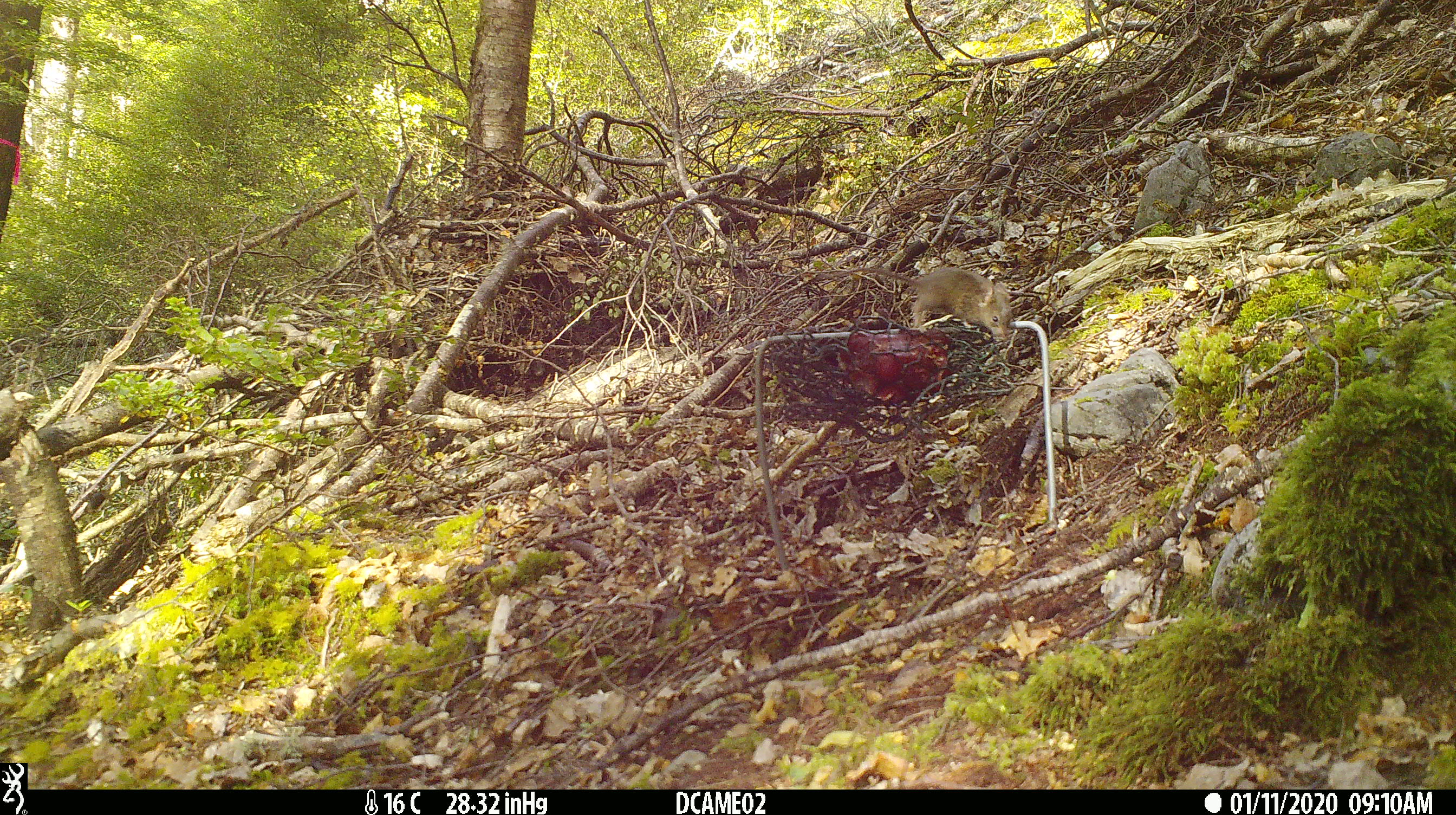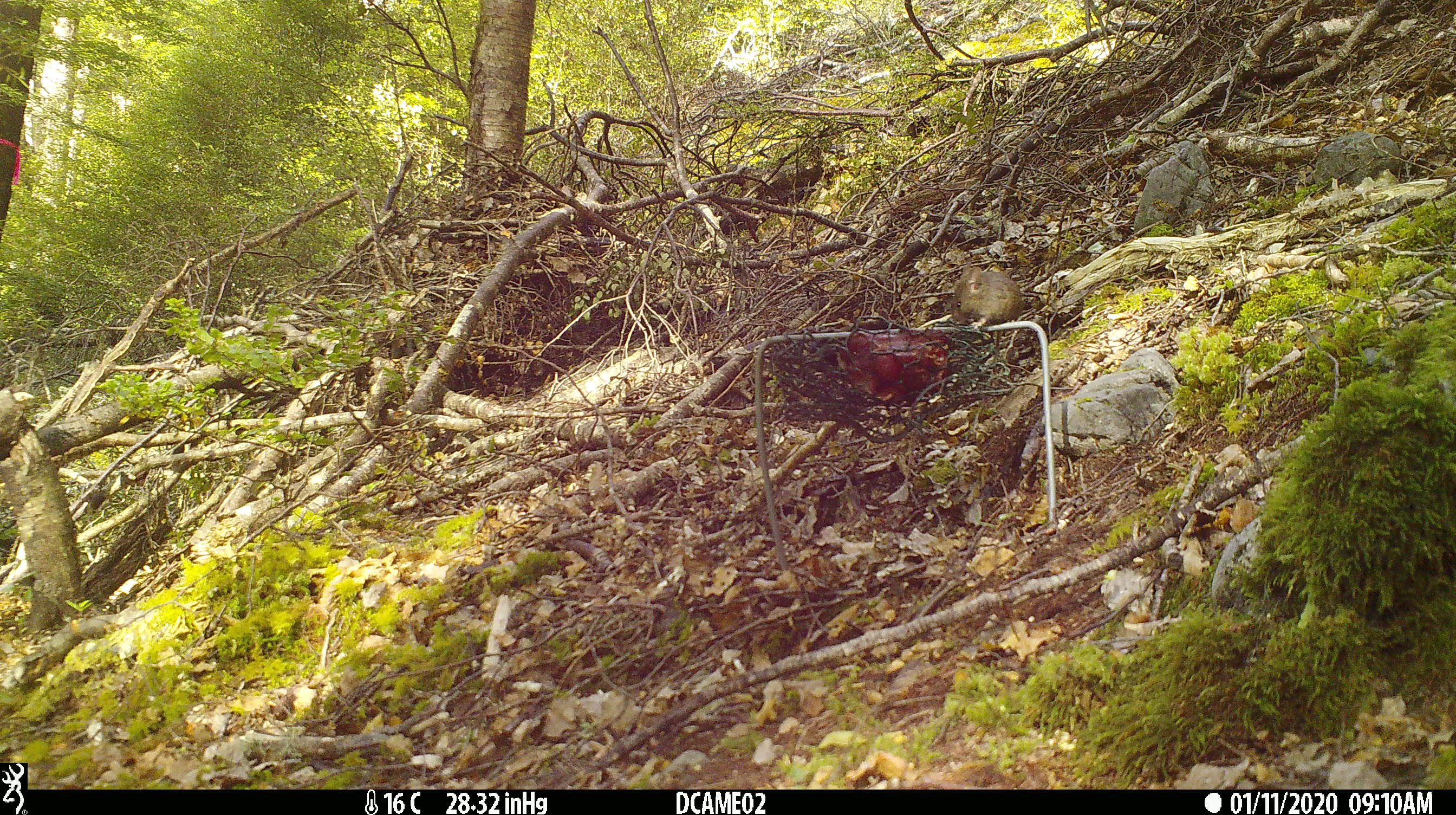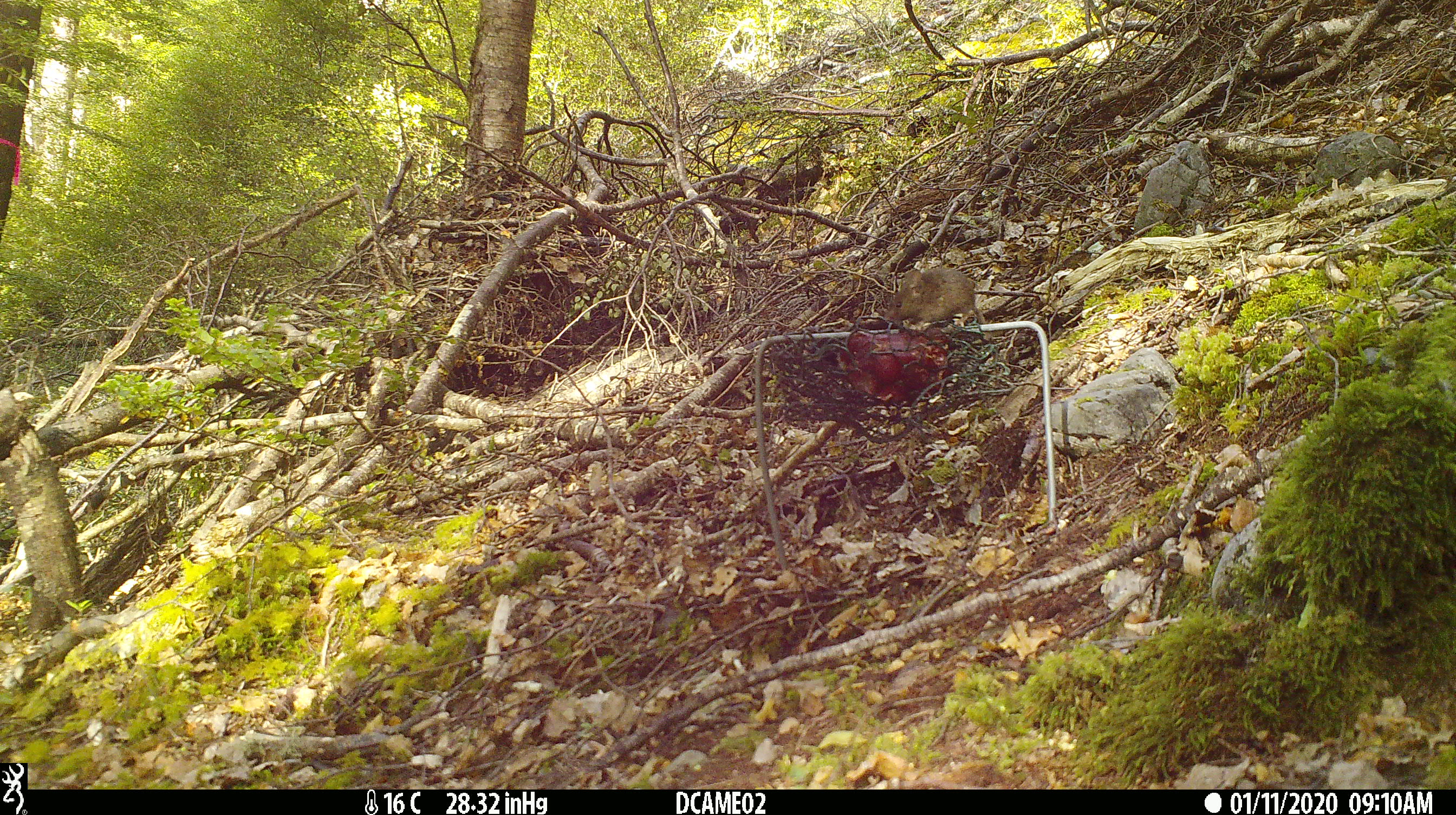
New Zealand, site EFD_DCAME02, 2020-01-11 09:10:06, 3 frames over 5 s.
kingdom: Animalia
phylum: Chordata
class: Mammalia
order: Rodentia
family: Muridae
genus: Mus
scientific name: Mus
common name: mouse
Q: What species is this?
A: Mouse (Mus).